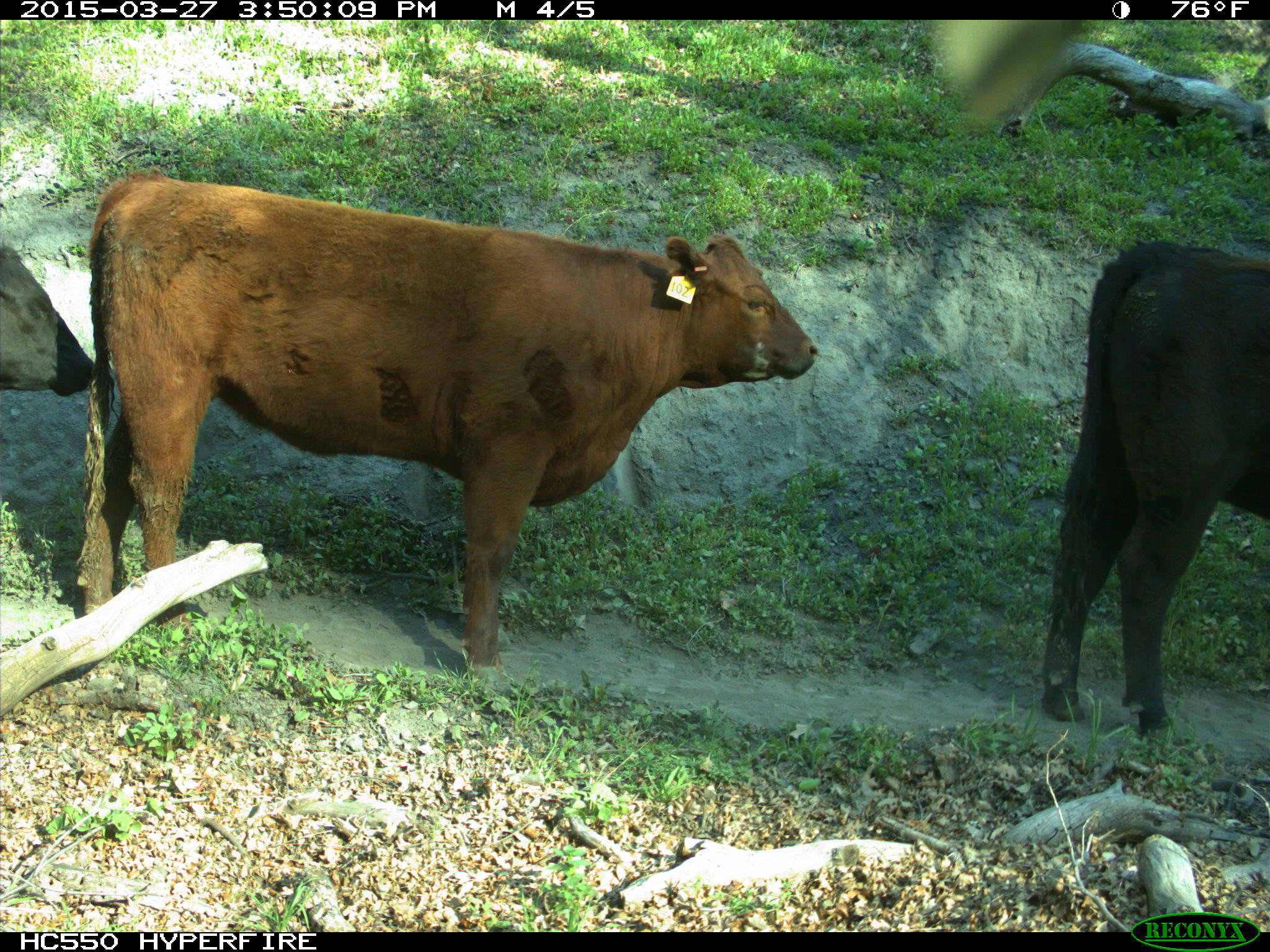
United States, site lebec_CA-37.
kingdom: Animalia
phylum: Chordata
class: Mammalia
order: Artiodactyla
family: Bovidae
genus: Bos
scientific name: Bos taurus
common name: domestic cow